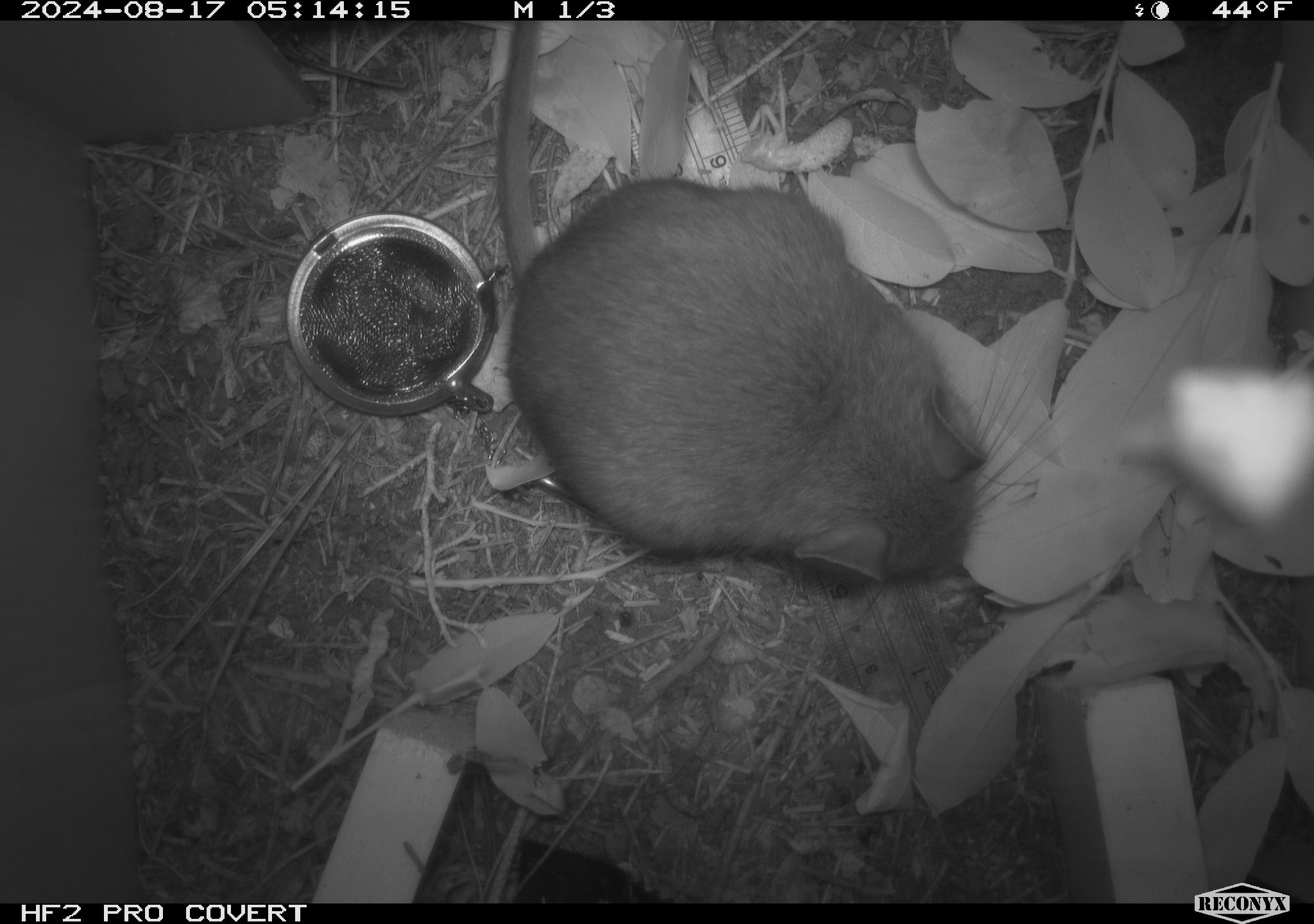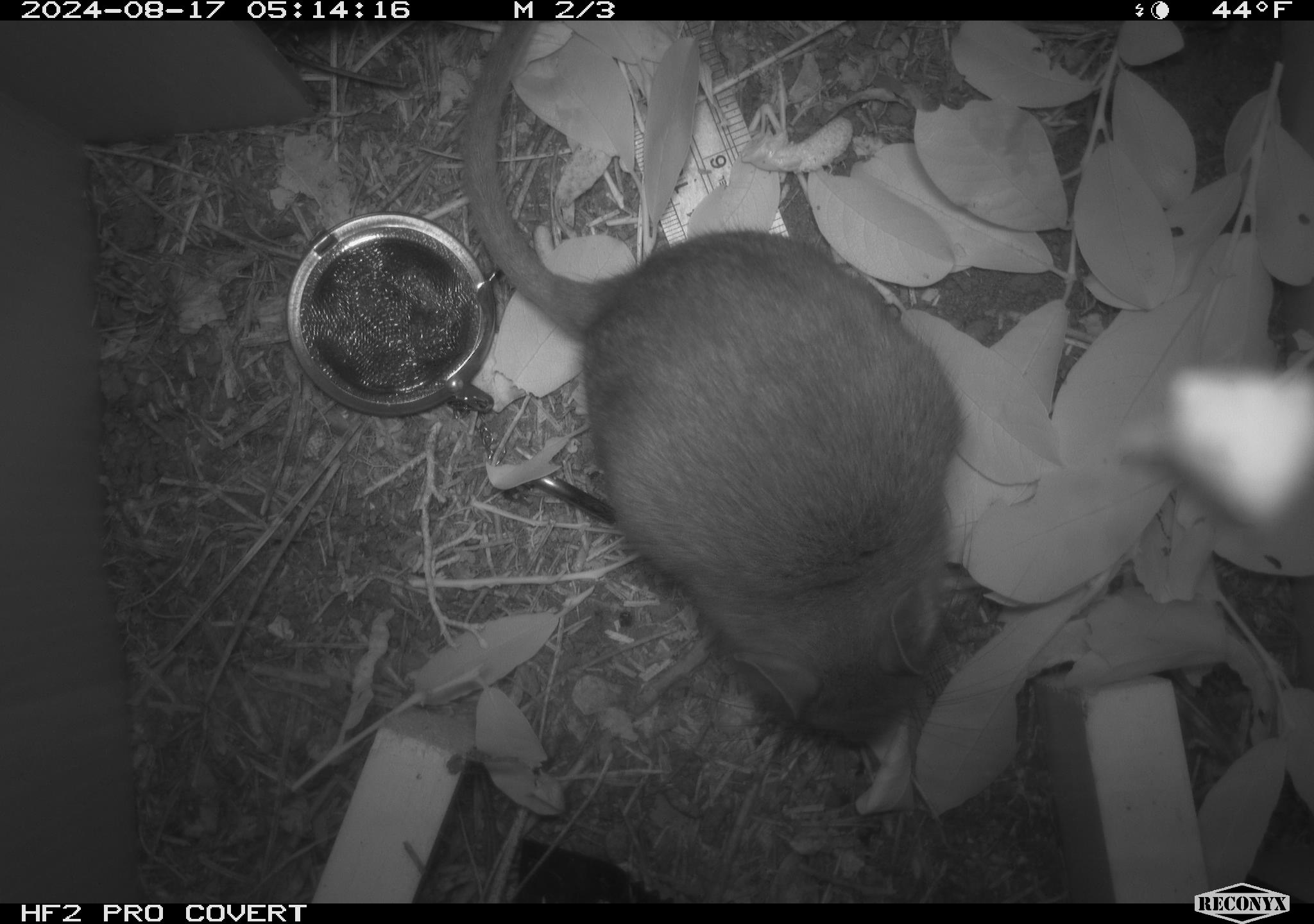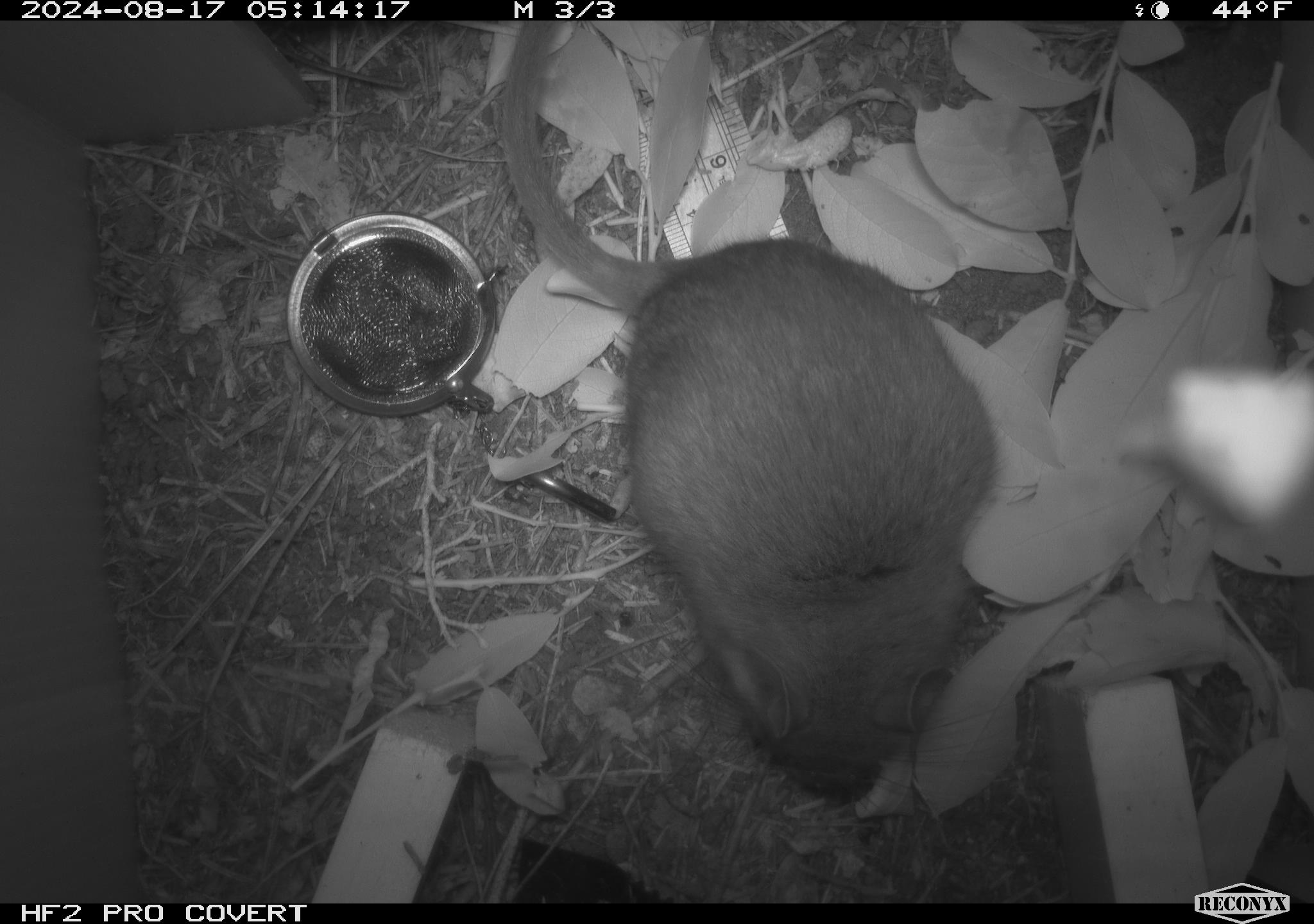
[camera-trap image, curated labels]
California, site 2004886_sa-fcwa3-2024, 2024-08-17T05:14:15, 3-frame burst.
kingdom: Animalia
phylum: Chordata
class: Mammalia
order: Rodentia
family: Cricetidae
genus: Neotoma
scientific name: Neotoma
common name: pack rat or woodrat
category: neotoma species